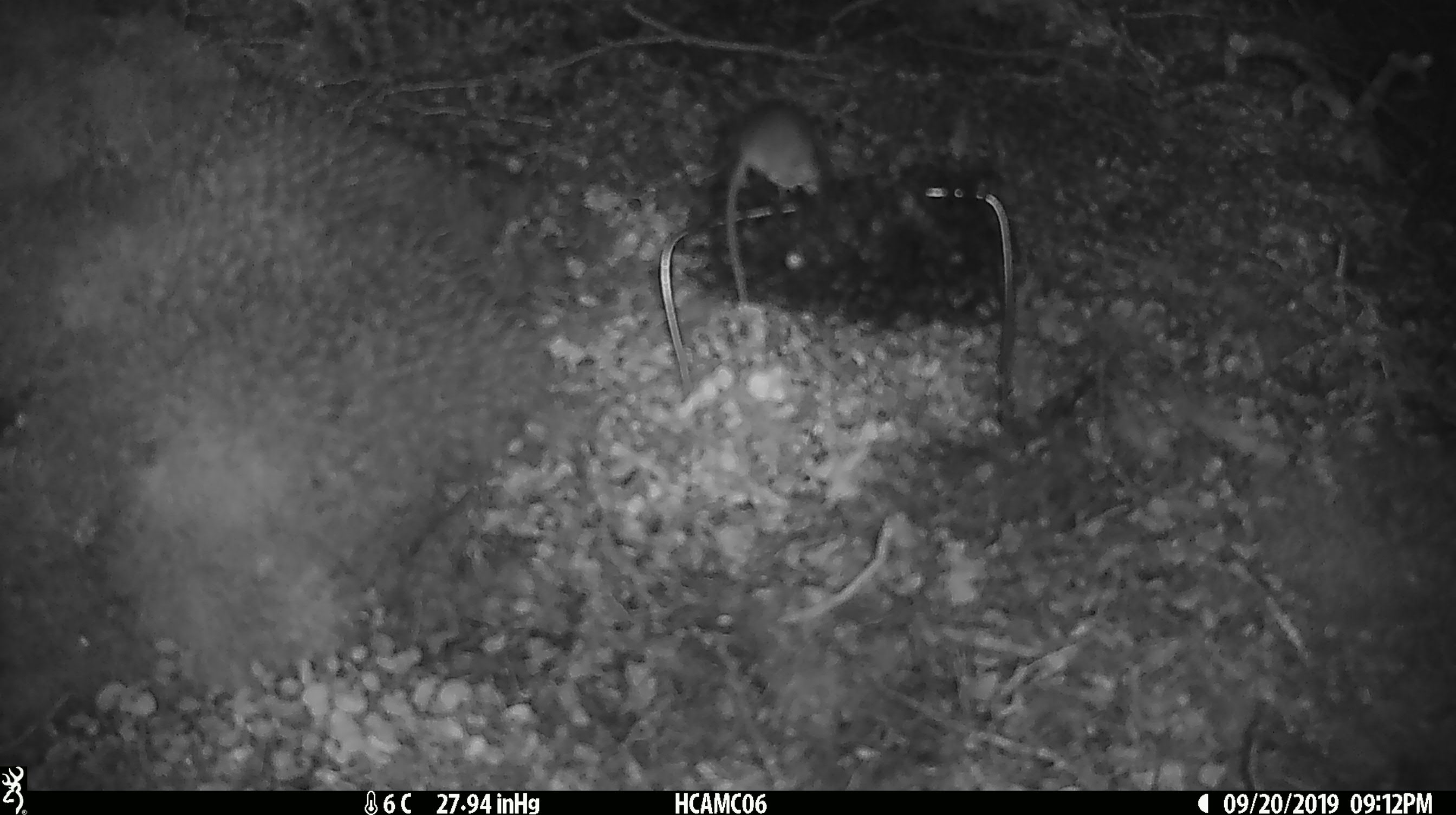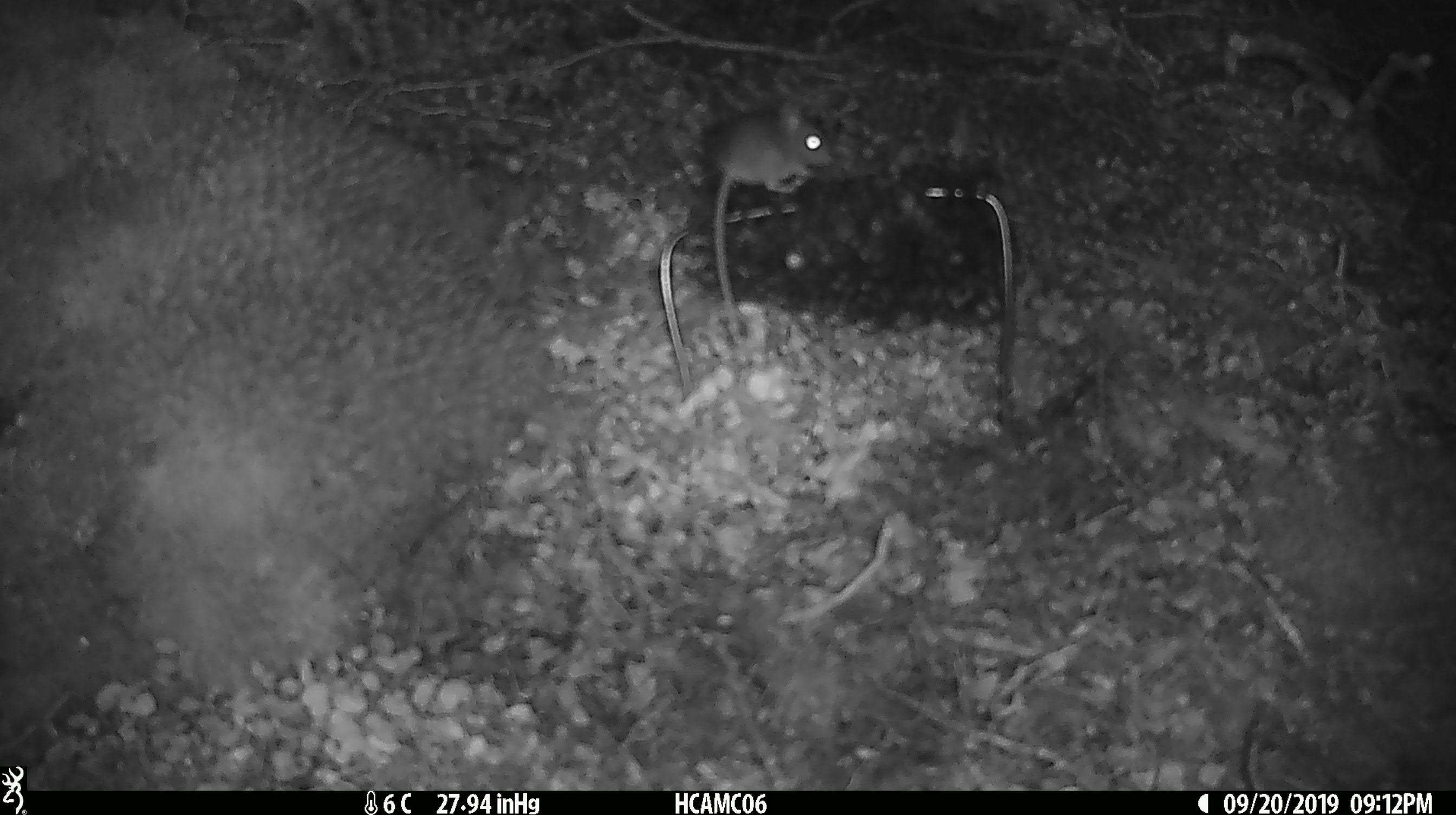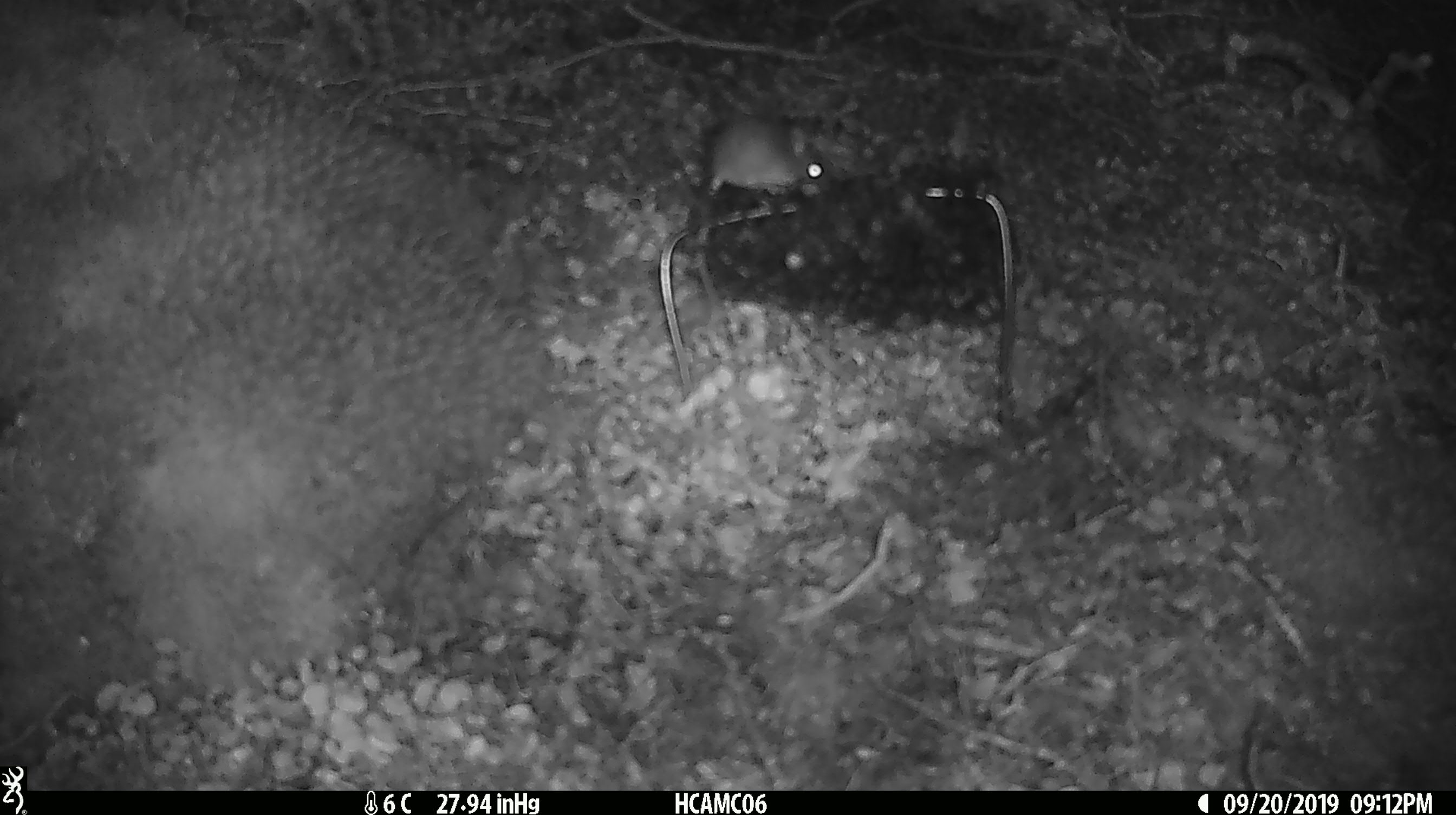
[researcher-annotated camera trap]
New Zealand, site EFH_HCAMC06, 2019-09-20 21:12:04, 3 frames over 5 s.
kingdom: Animalia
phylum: Chordata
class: Mammalia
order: Rodentia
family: Muridae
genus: Mus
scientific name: Mus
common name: mouse